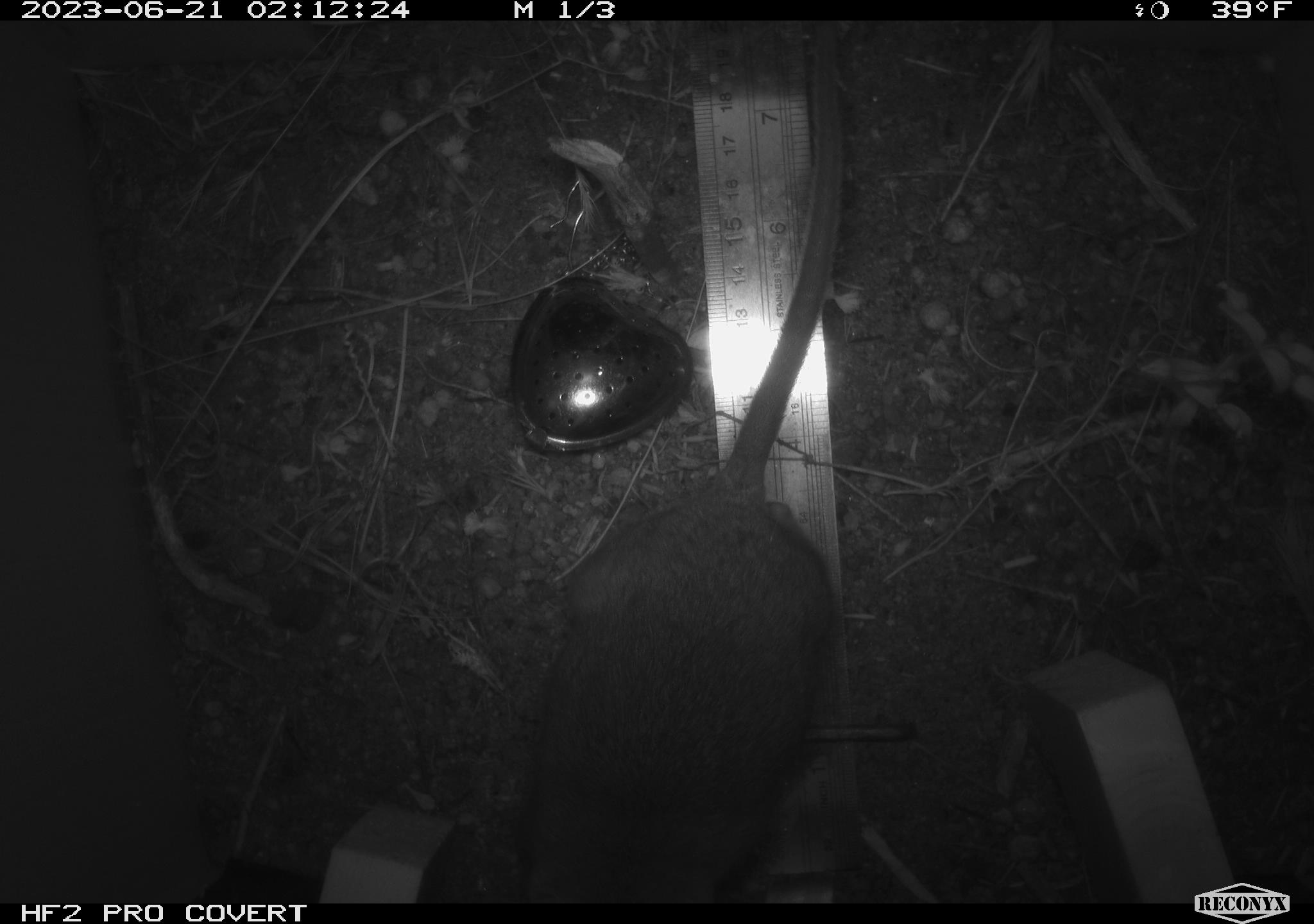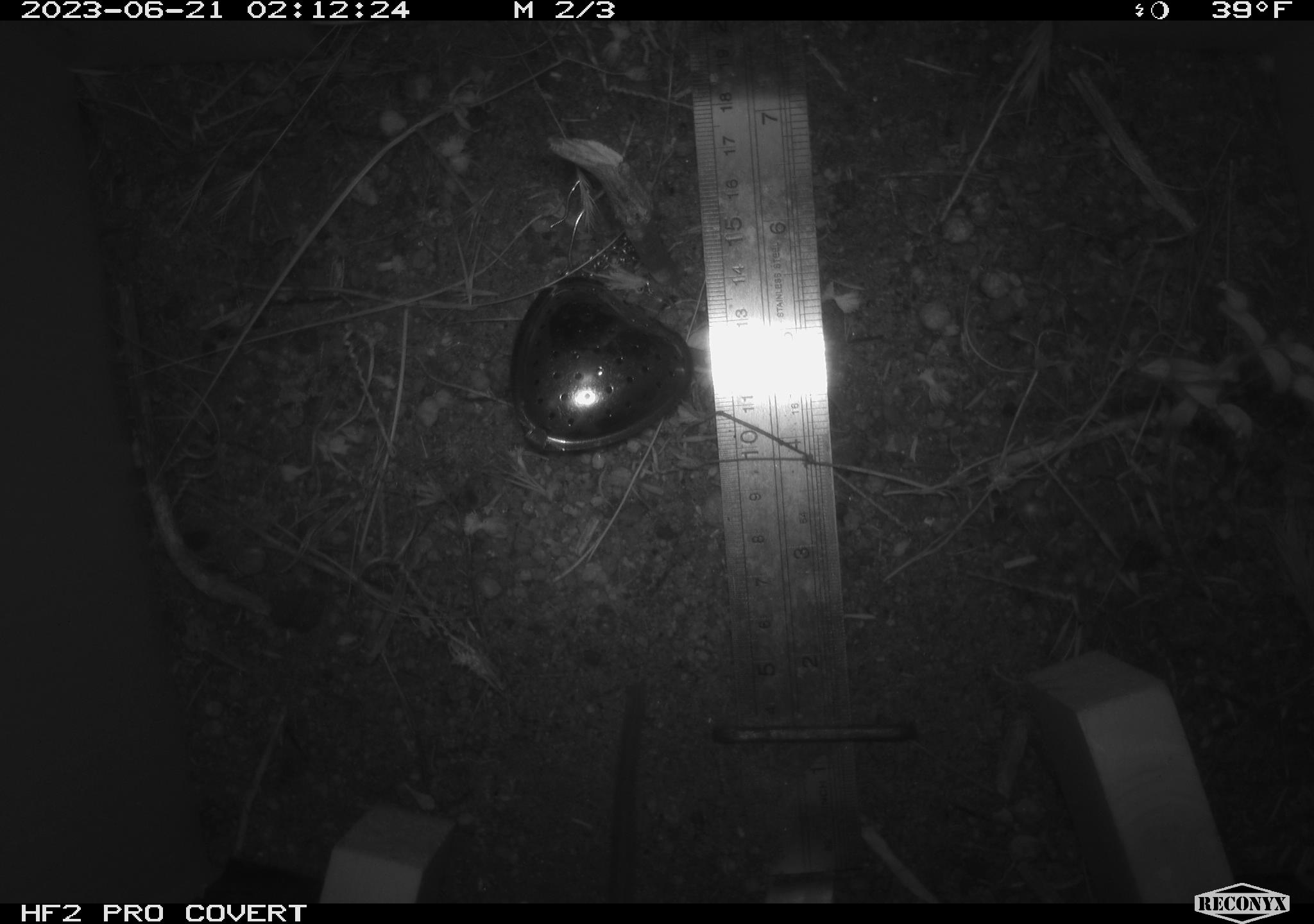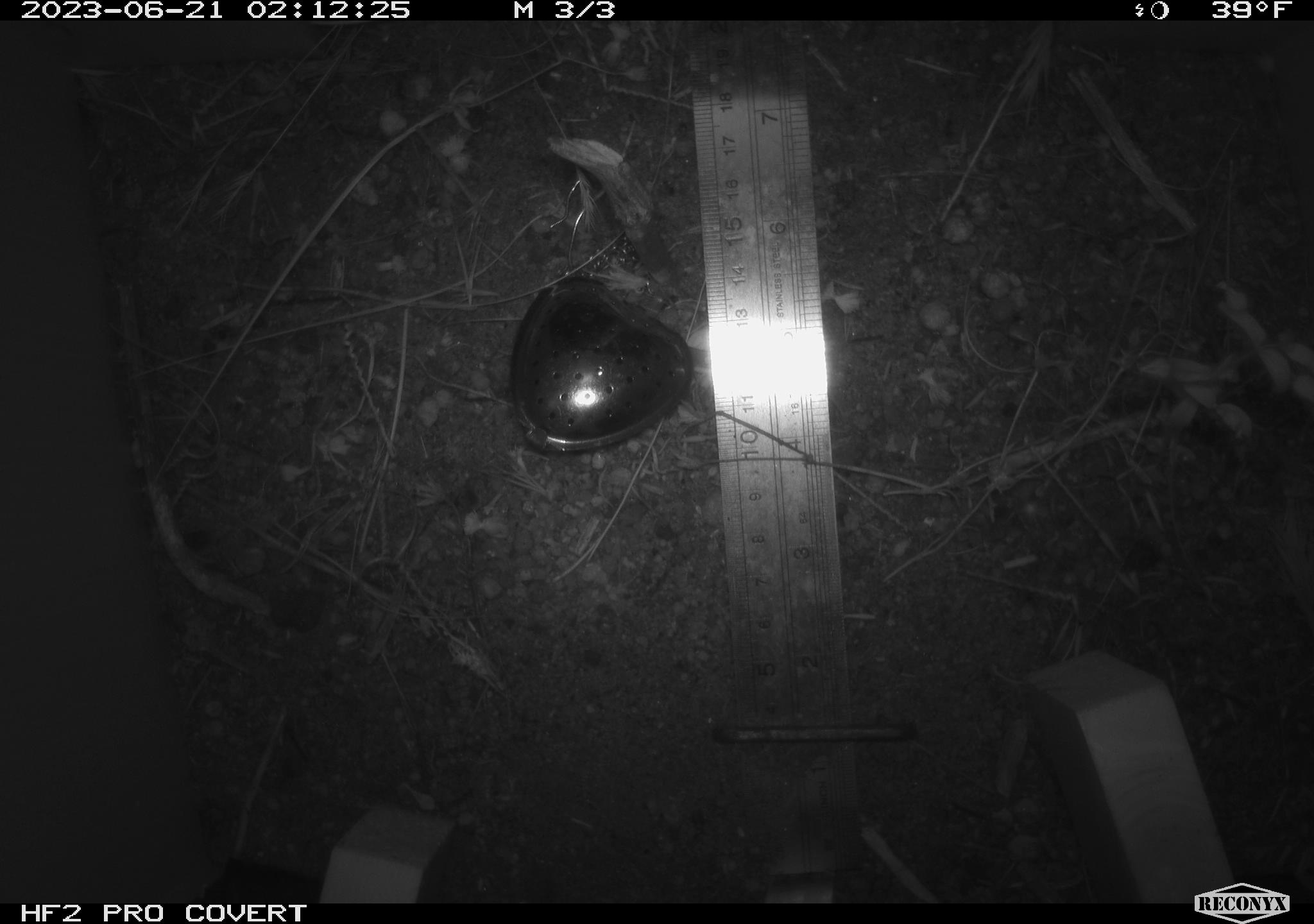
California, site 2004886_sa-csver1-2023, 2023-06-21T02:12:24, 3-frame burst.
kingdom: Animalia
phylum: Chordata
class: Mammalia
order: Rodentia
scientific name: Rodentia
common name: mouse species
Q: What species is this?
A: Mouse species (Rodentia).